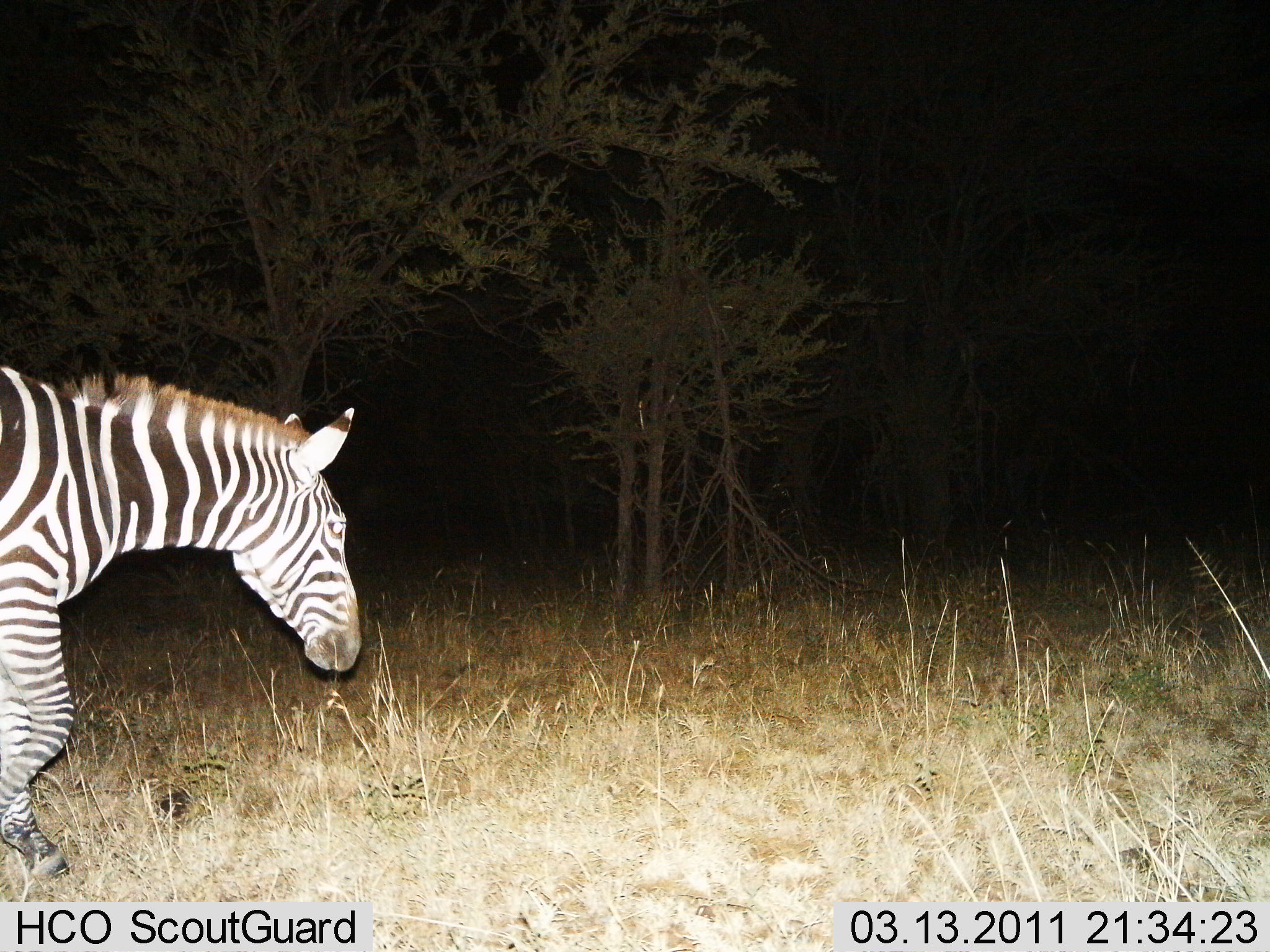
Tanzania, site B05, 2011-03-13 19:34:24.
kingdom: Animalia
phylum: Chordata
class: Mammalia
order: Perissodactyla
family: Equidae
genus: Equus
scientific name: Equus quagga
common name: plains zebra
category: zebra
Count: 1.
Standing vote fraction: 10%.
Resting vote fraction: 0%.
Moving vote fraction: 90%.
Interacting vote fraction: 0%.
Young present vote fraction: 0%.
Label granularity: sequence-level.